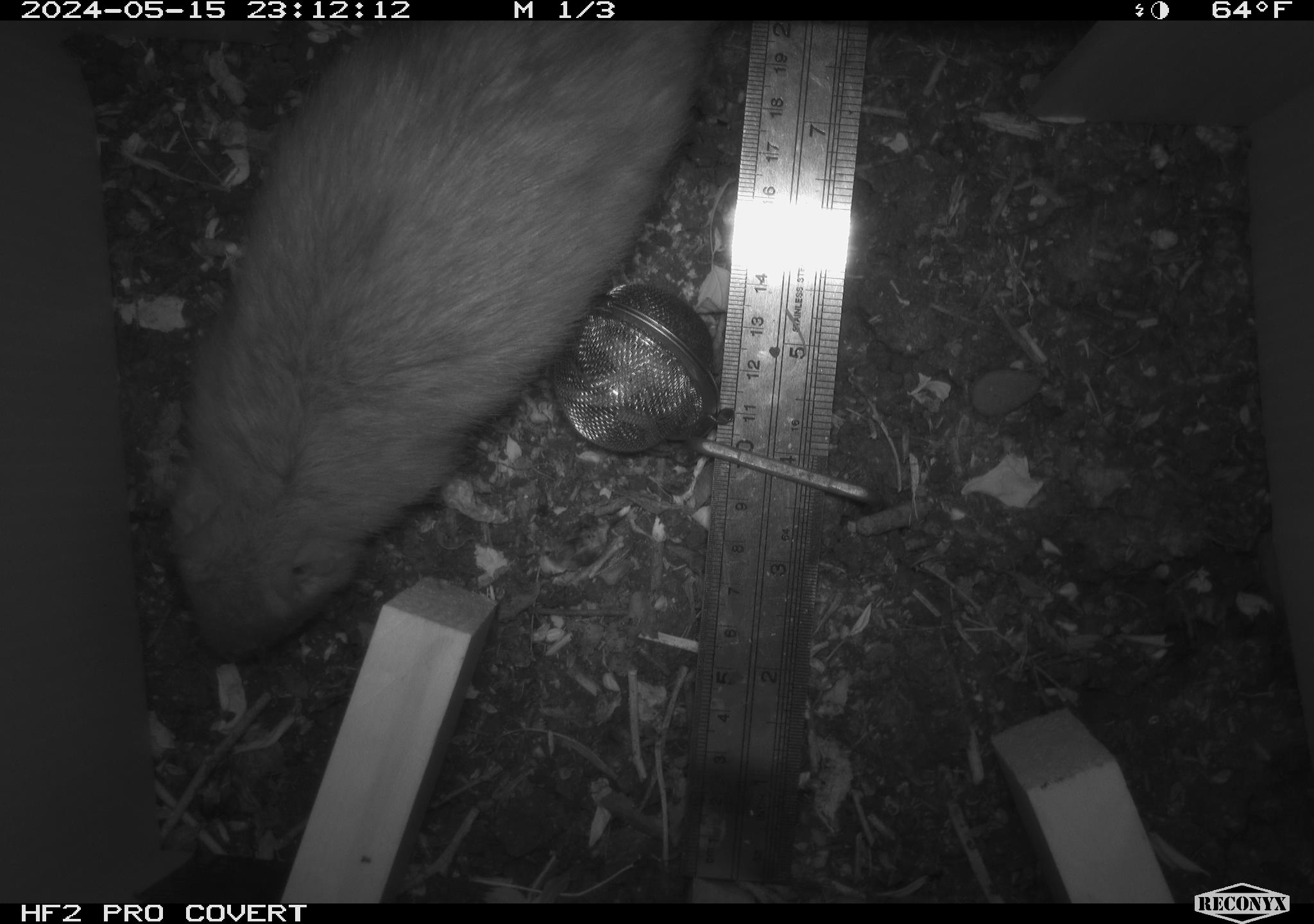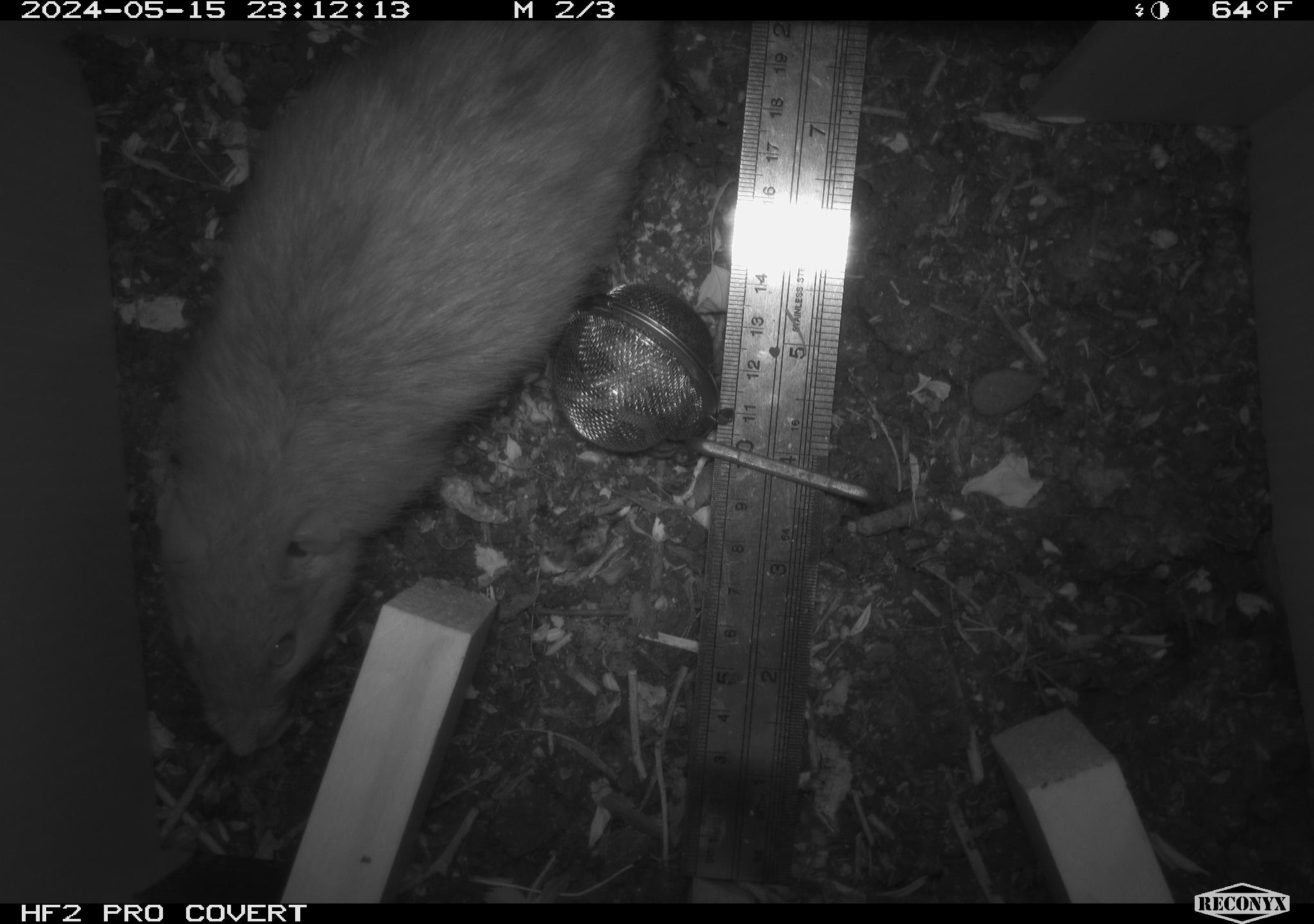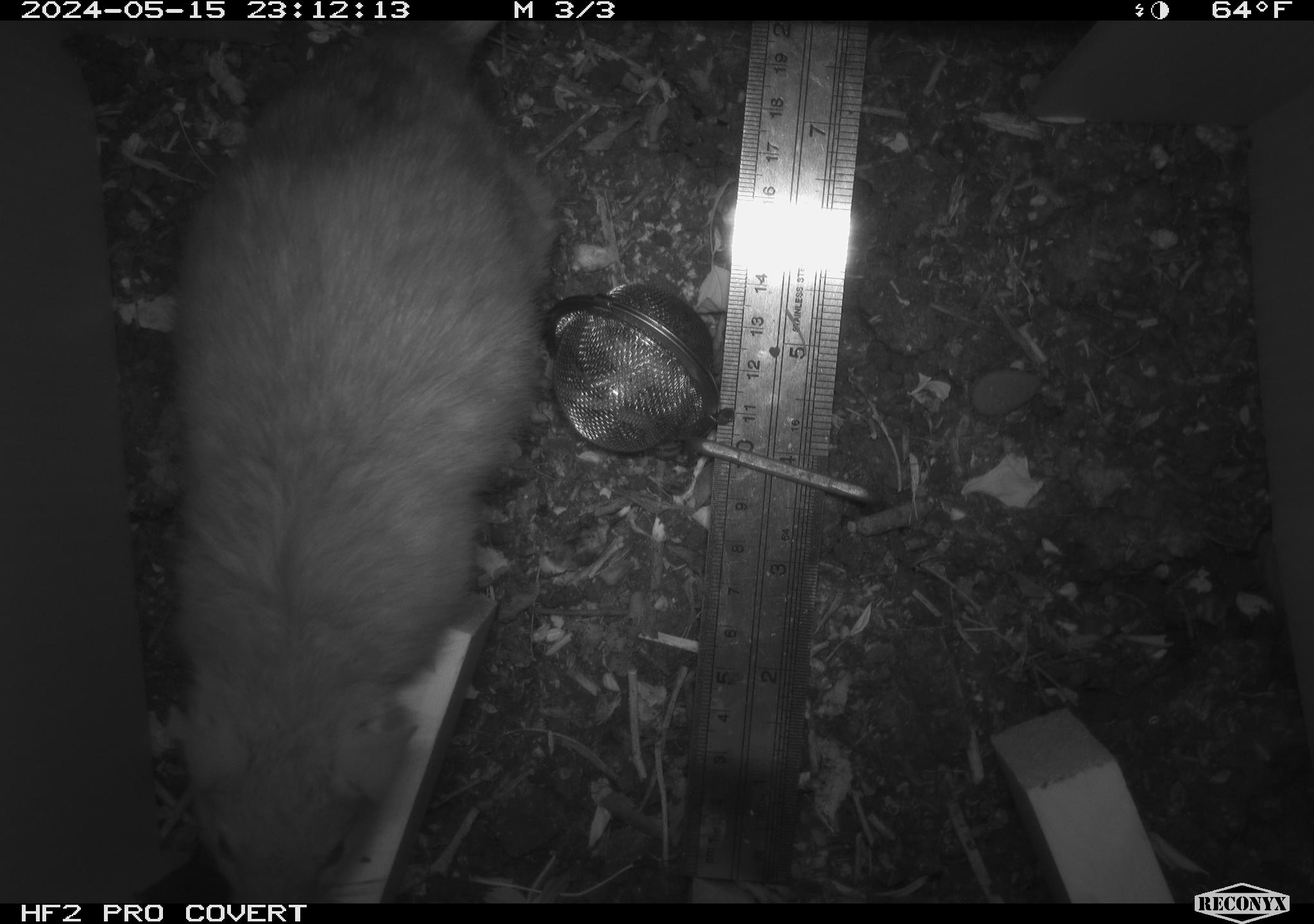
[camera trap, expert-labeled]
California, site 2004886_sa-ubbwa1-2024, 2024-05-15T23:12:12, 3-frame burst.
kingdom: Animalia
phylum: Chordata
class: Mammalia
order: Rodentia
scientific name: Rodentia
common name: woodrat or rat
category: woodrat or rat species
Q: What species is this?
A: Woodrat or rat species (woodrat or rat) (Rodentia).